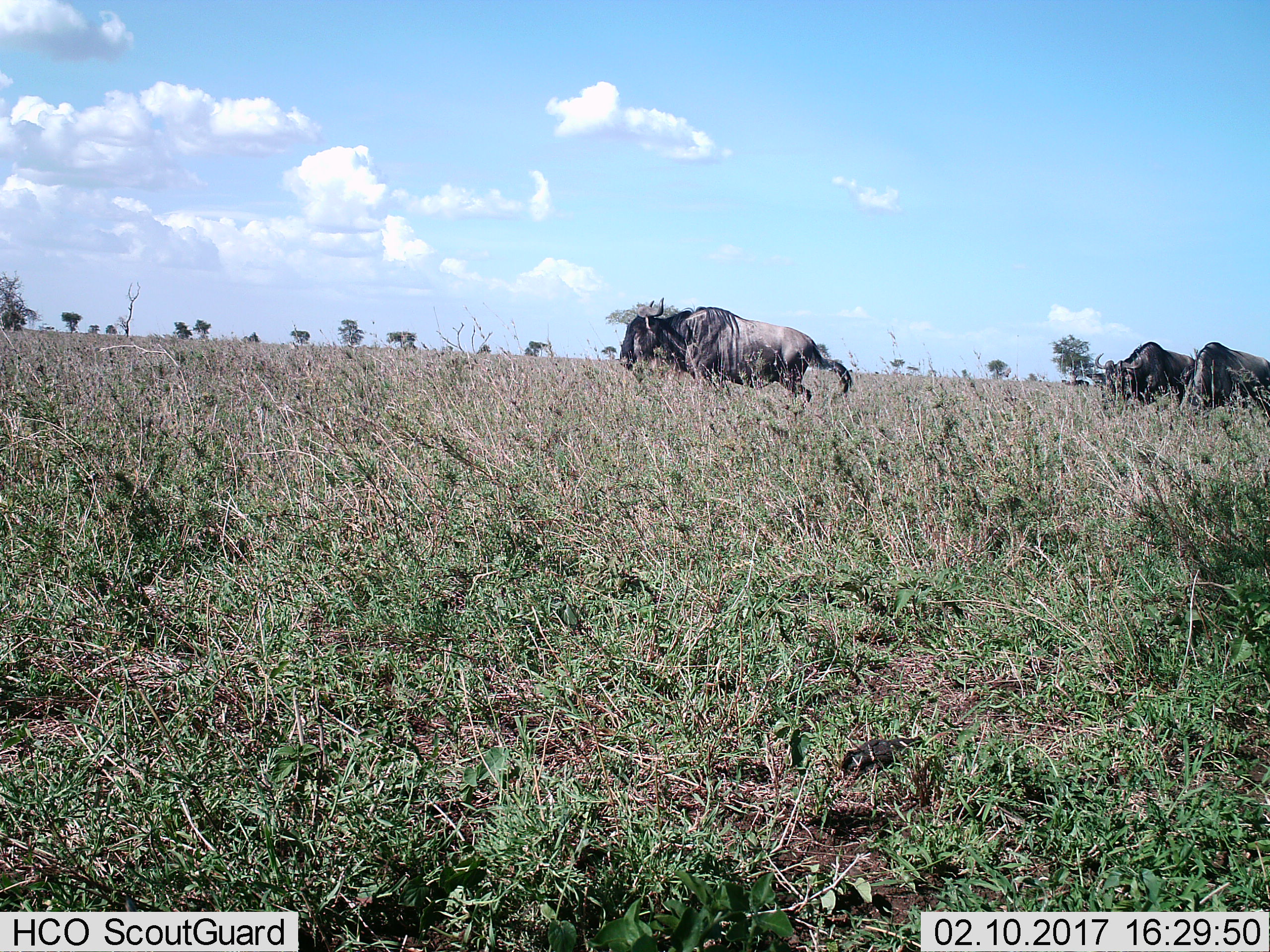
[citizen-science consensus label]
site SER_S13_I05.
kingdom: Animalia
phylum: Chordata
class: Mammalia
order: Artiodactyla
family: Bovidae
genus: Connochaetes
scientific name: Connochaetes taurinus taurinus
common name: blue wildebeest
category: wildebeestblue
Wildebeestblue (blue wildebeest) (Connochaetes taurinus taurinus), count 3. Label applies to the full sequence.